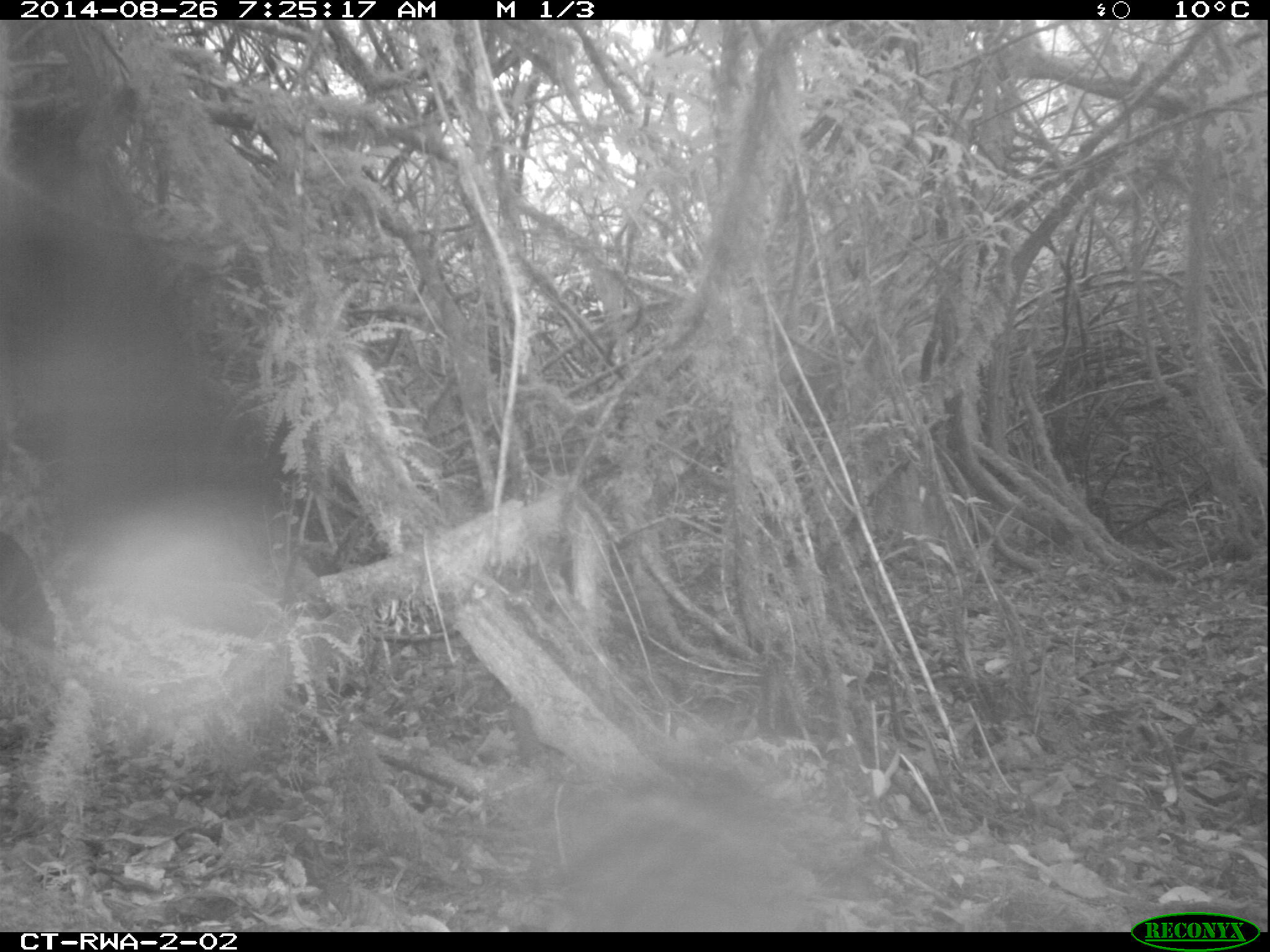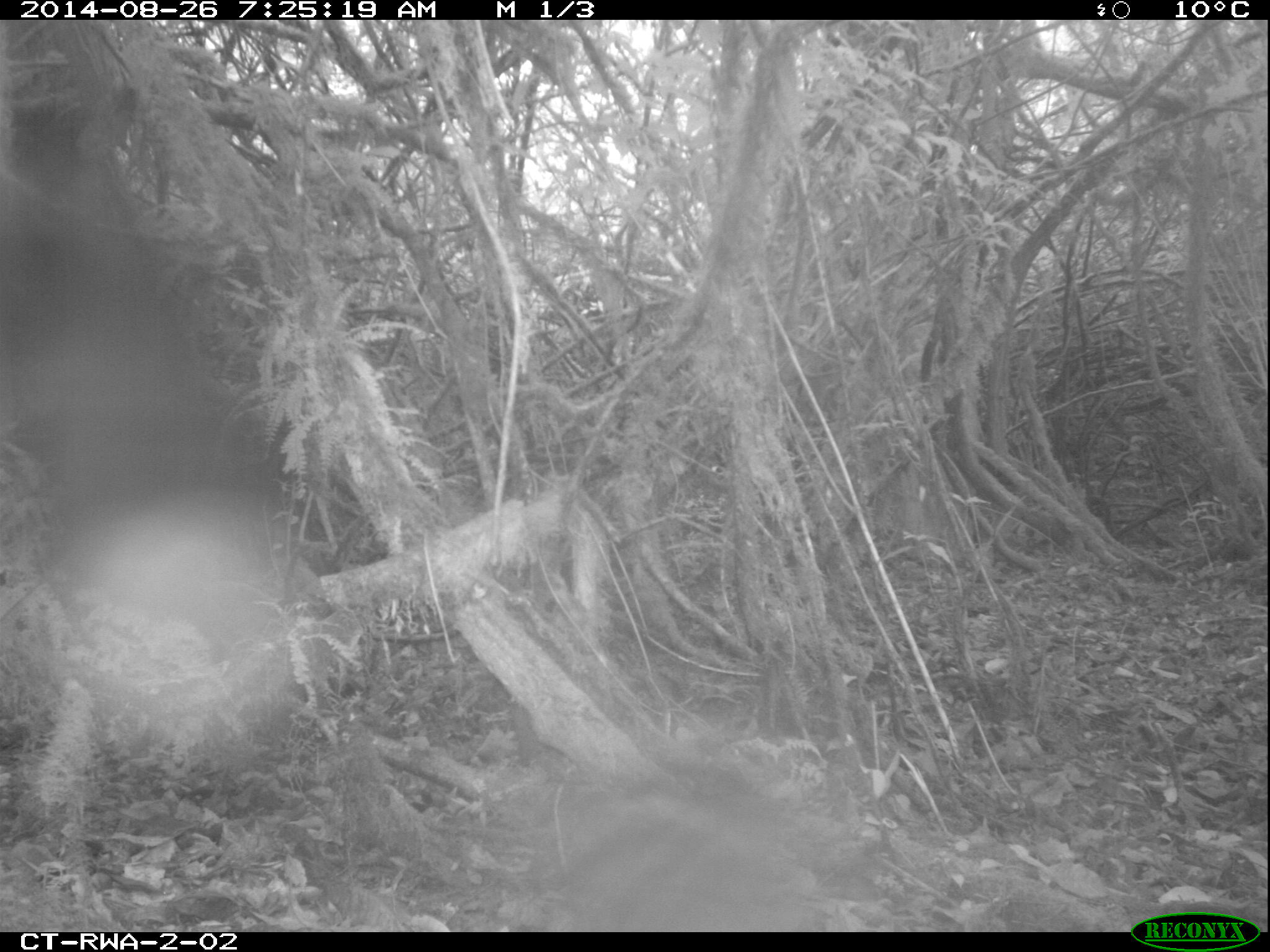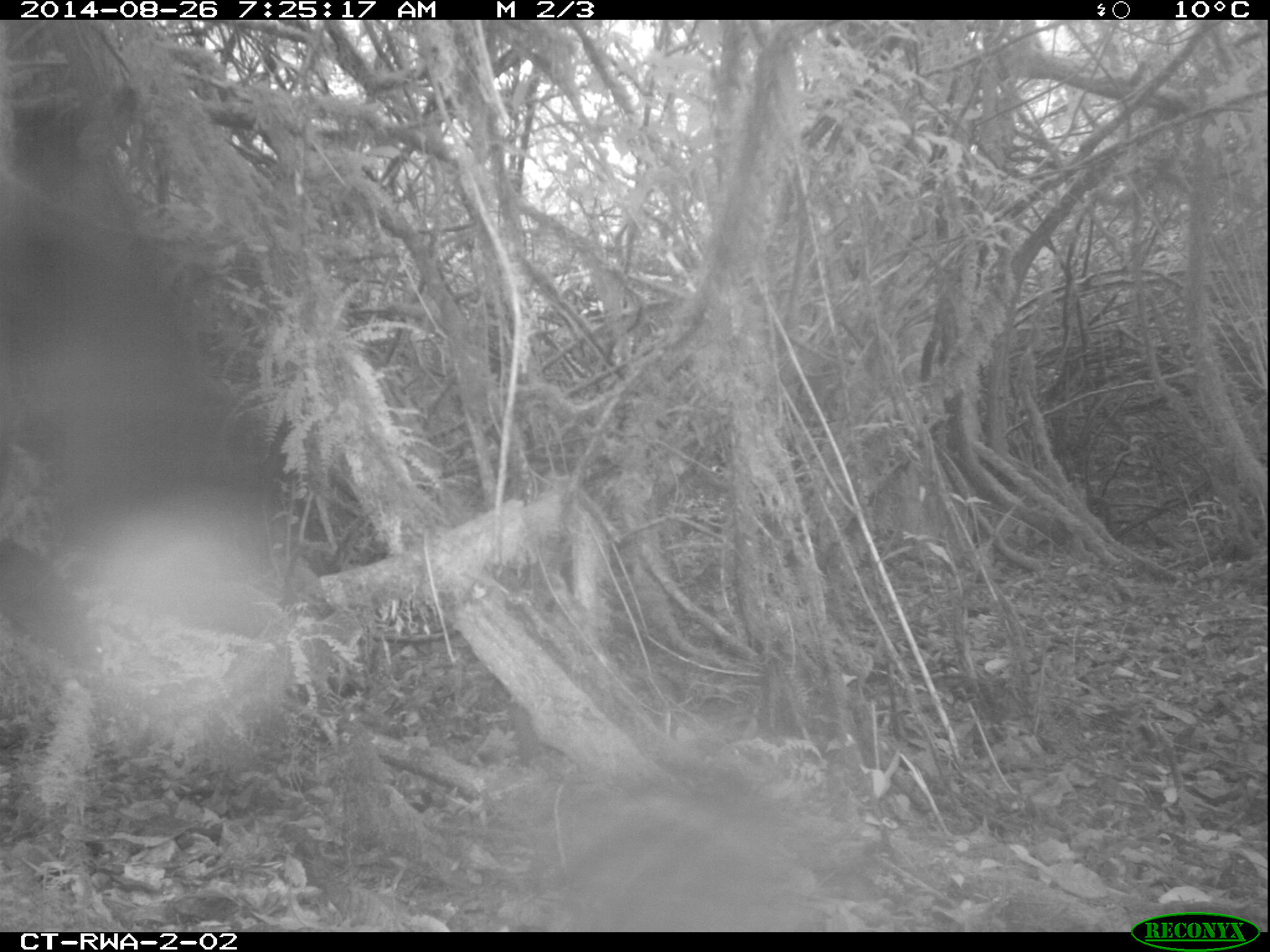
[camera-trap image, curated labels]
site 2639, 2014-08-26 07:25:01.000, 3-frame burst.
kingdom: Animalia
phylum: Chordata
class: Mammalia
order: Rodentia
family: Sciuridae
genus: Funisciurus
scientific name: Funisciurus carruthersi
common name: carruther's mountain squirrel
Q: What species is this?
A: Funisciurus carruthersi (carruther's mountain squirrel).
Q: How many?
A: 1.